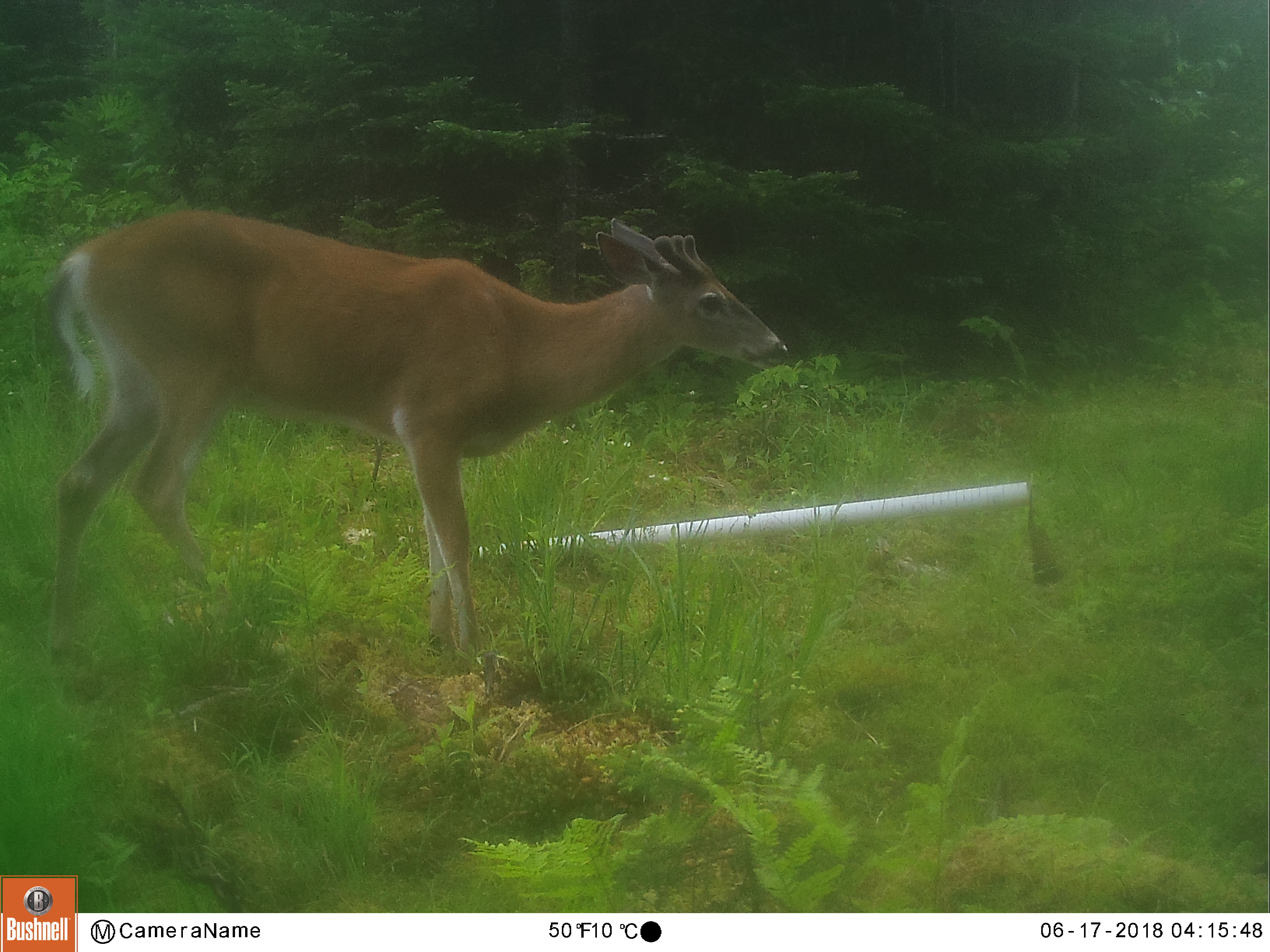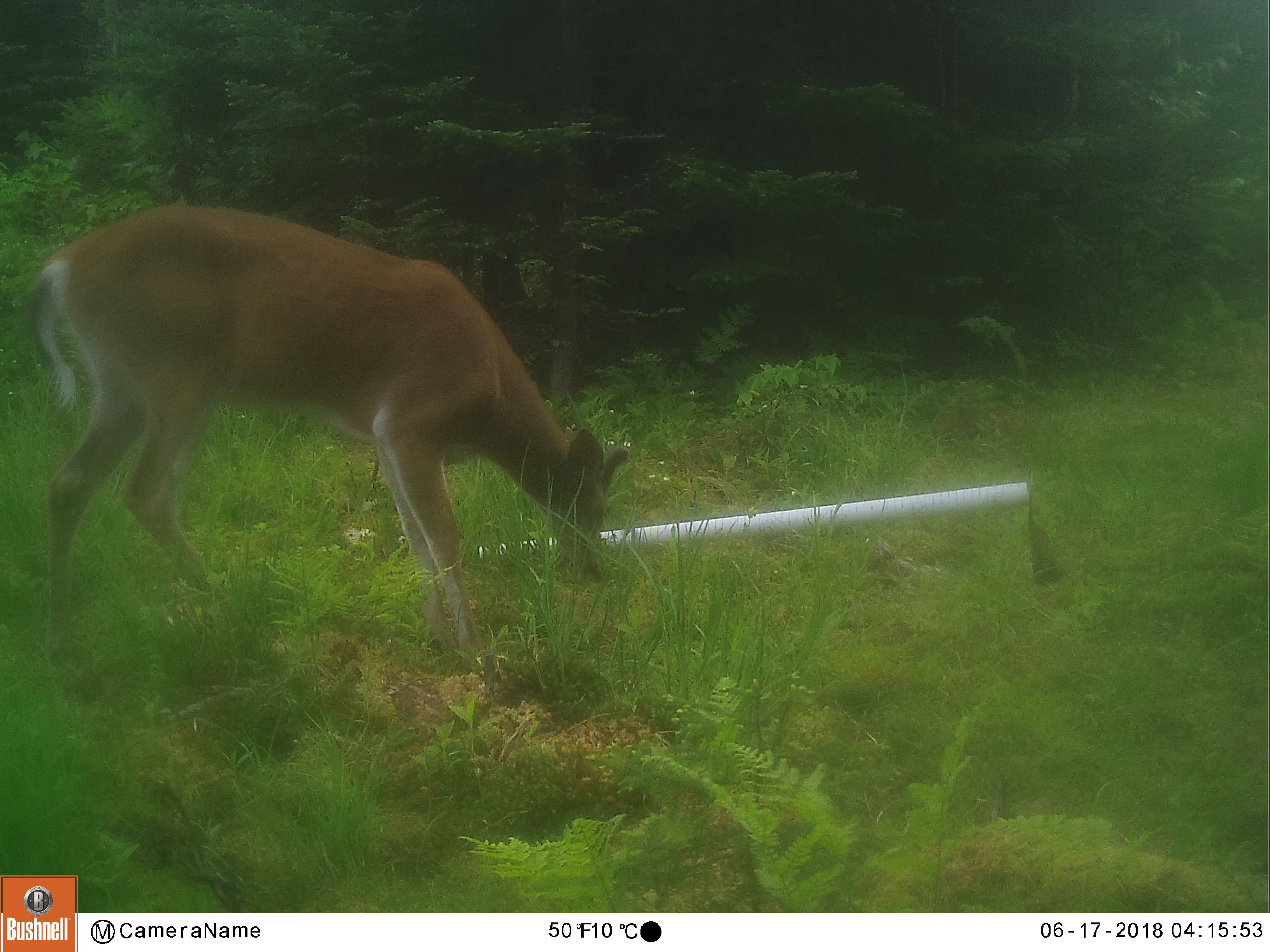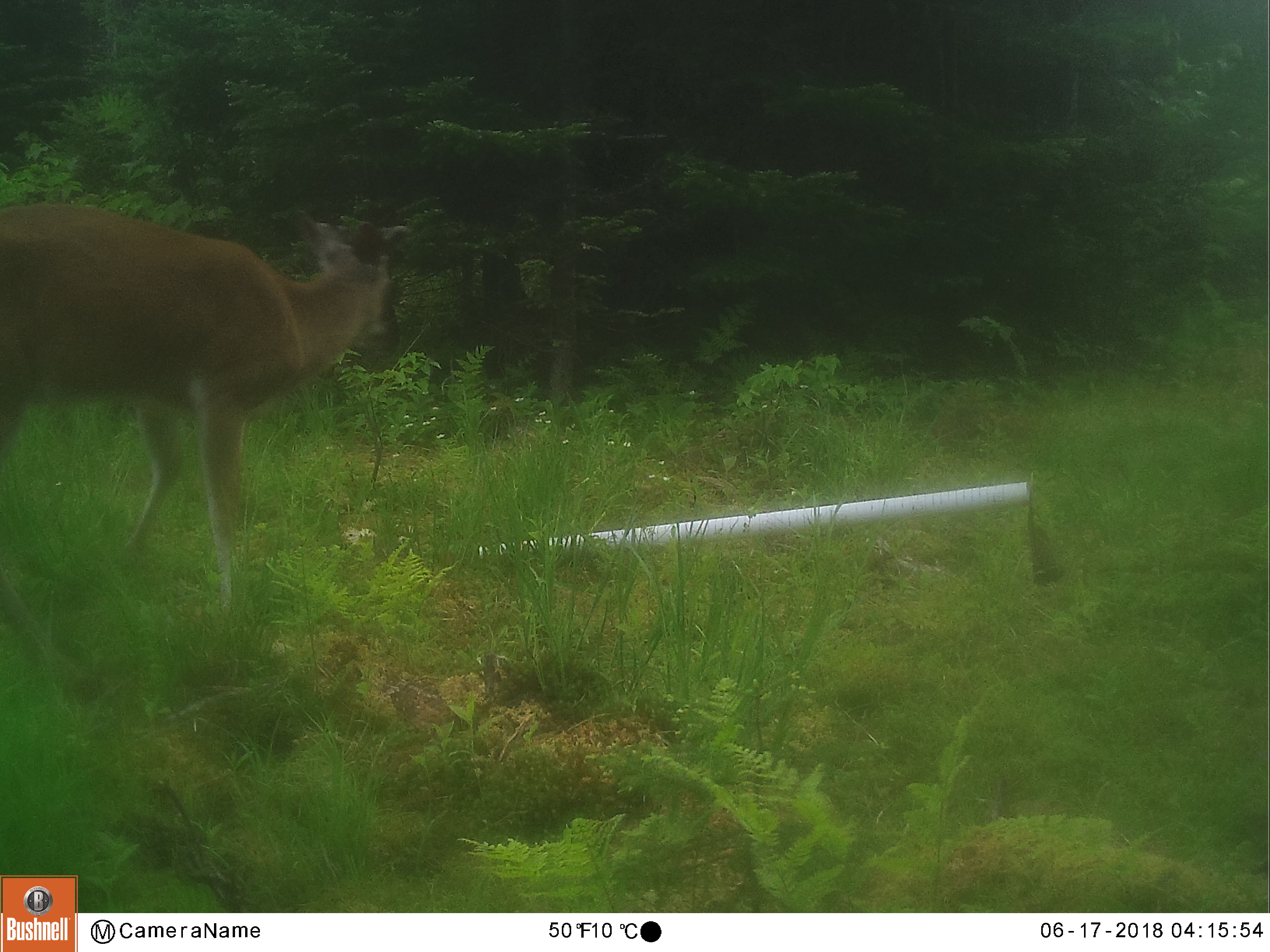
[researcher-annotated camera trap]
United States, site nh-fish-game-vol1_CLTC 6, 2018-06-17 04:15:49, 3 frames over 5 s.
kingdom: Animalia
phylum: Chordata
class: Mammalia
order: Artiodactyla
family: Cervidae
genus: Odocoileus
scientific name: Odocoileus virginianus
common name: white-tailed deer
White-tailed deer (Odocoileus virginianus).